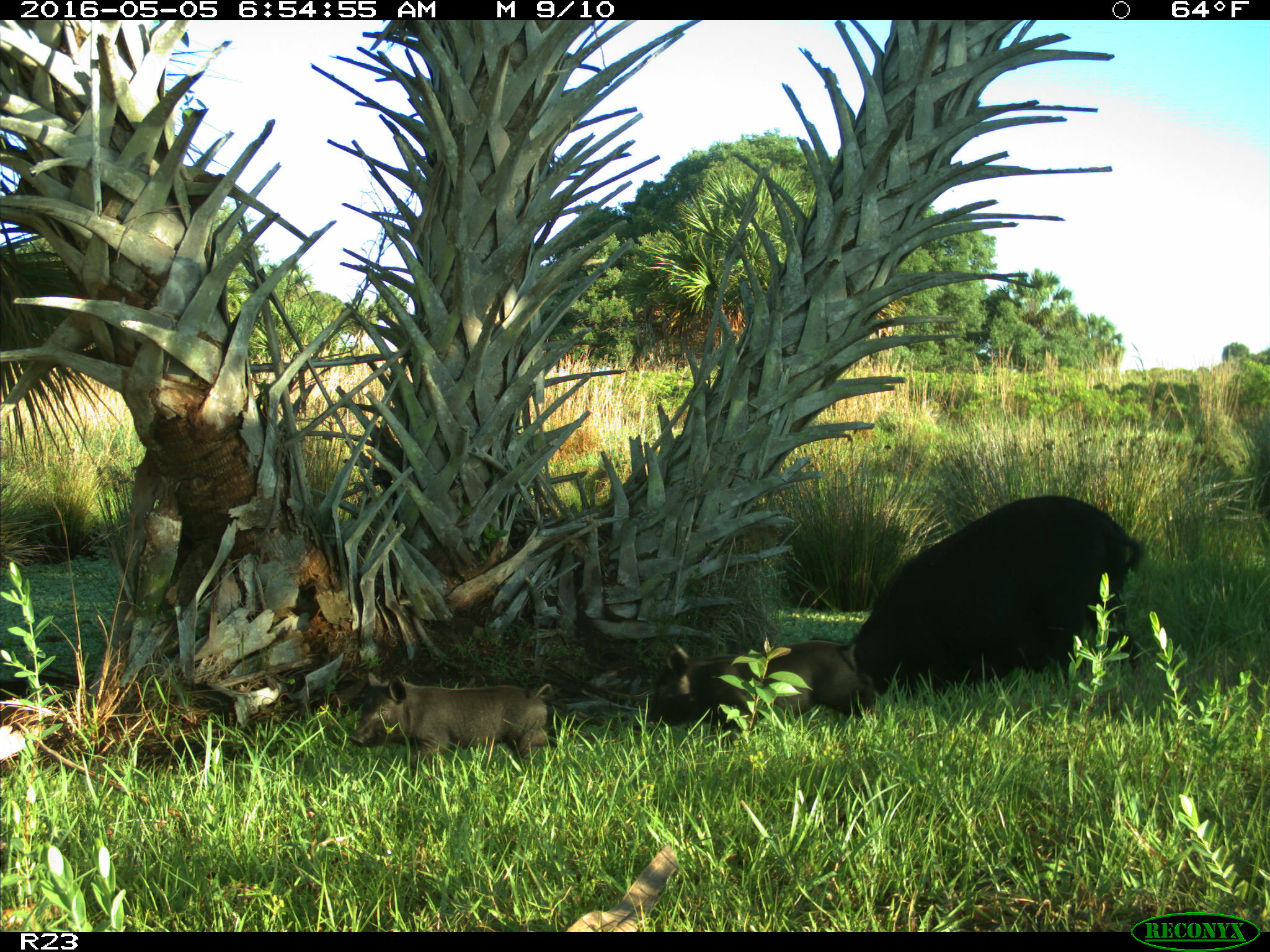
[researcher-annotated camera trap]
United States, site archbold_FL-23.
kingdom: Animalia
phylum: Chordata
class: Mammalia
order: Artiodactyla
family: Suidae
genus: Sus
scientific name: Sus scrofa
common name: wild boar